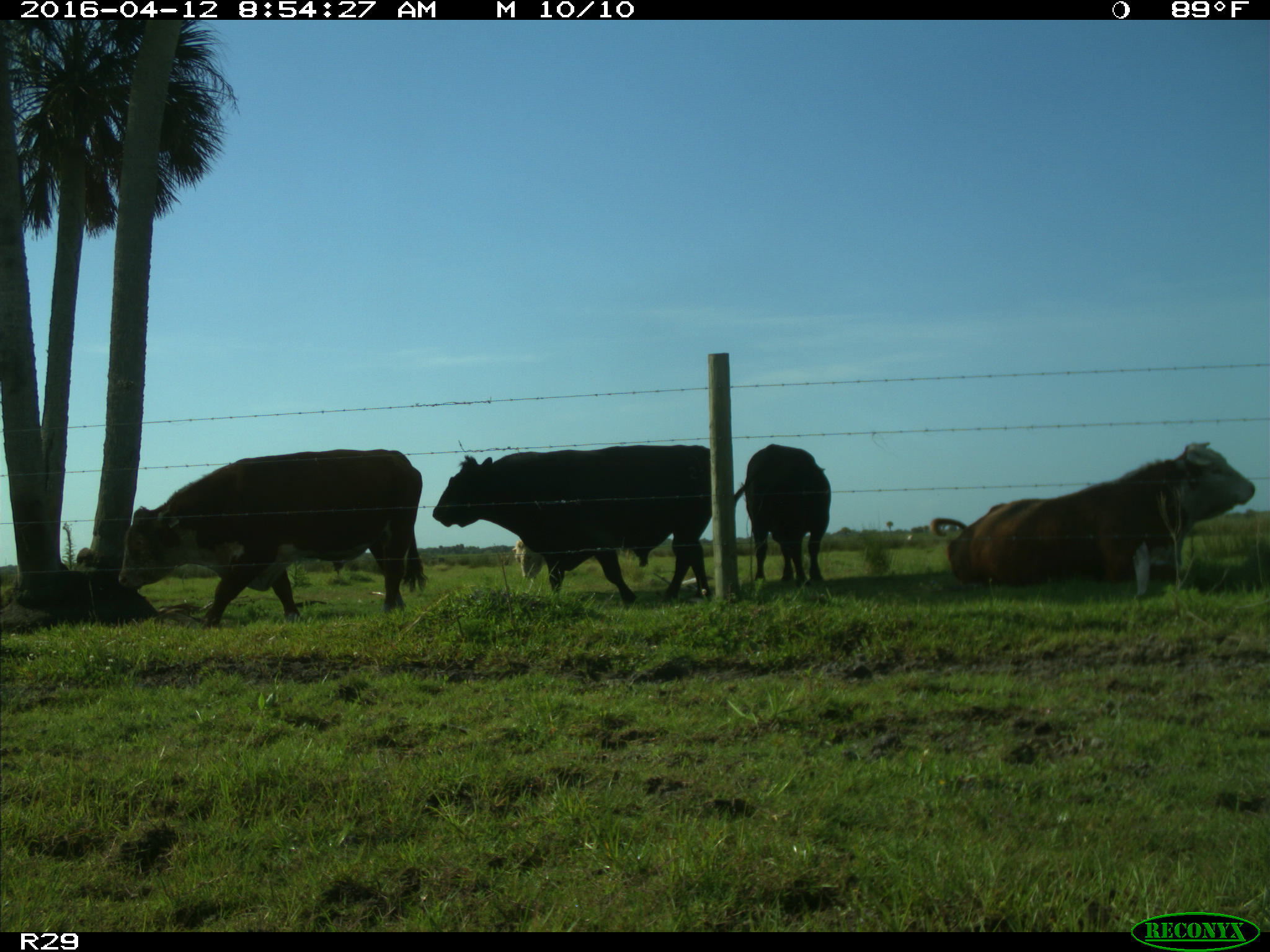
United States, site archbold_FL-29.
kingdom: Animalia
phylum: Chordata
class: Mammalia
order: Artiodactyla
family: Bovidae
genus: Bos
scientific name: Bos taurus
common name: domestic cow